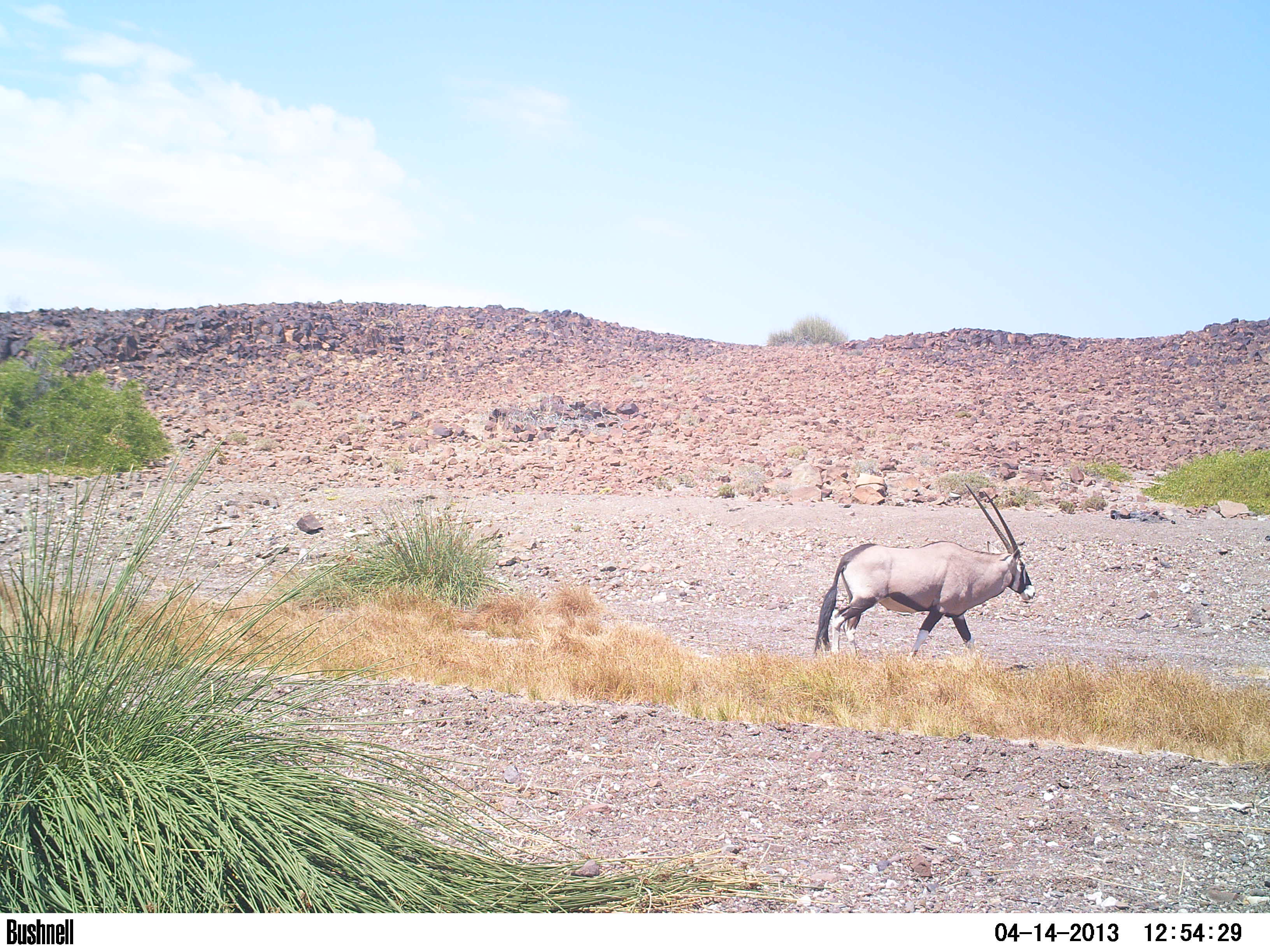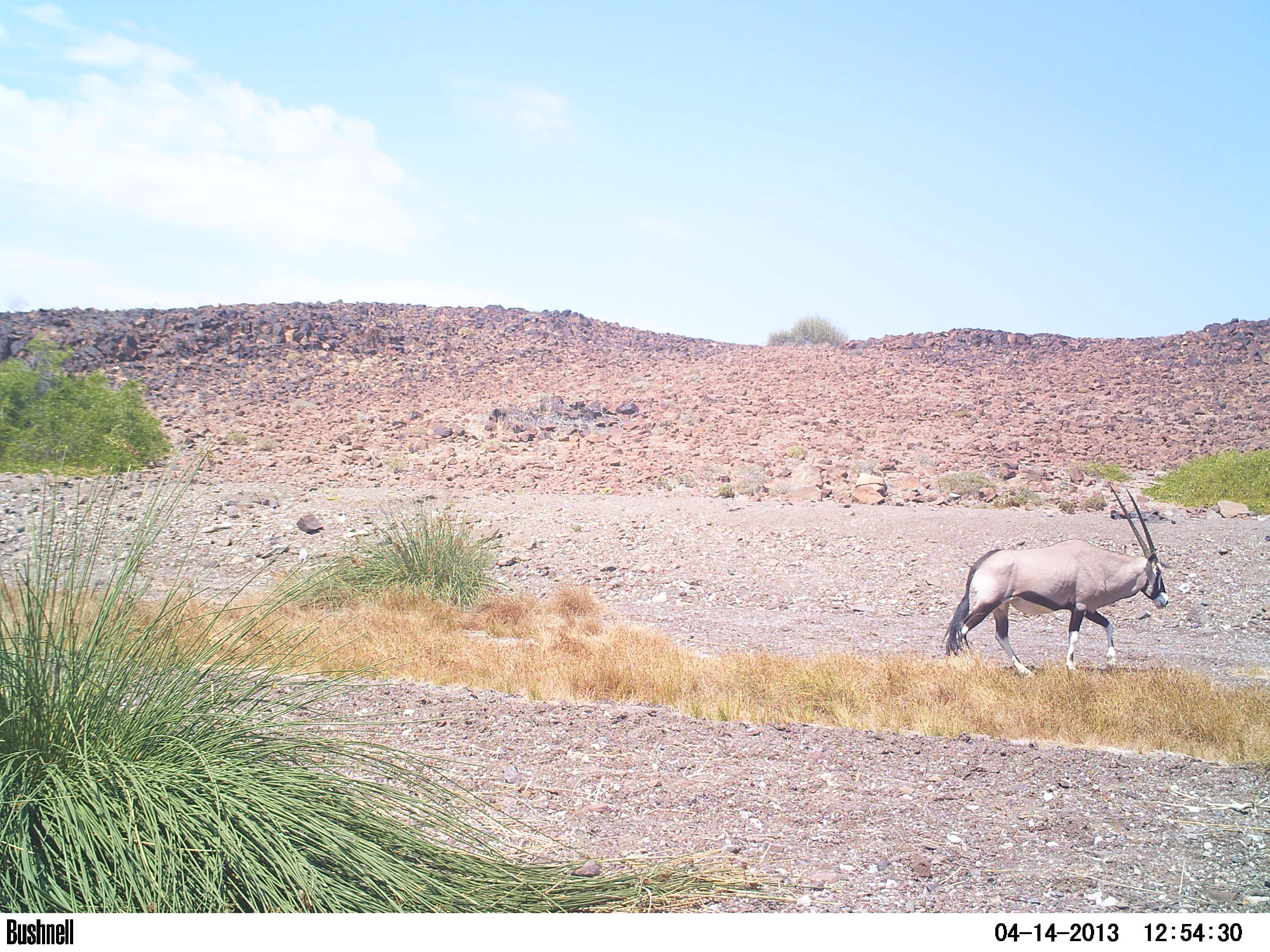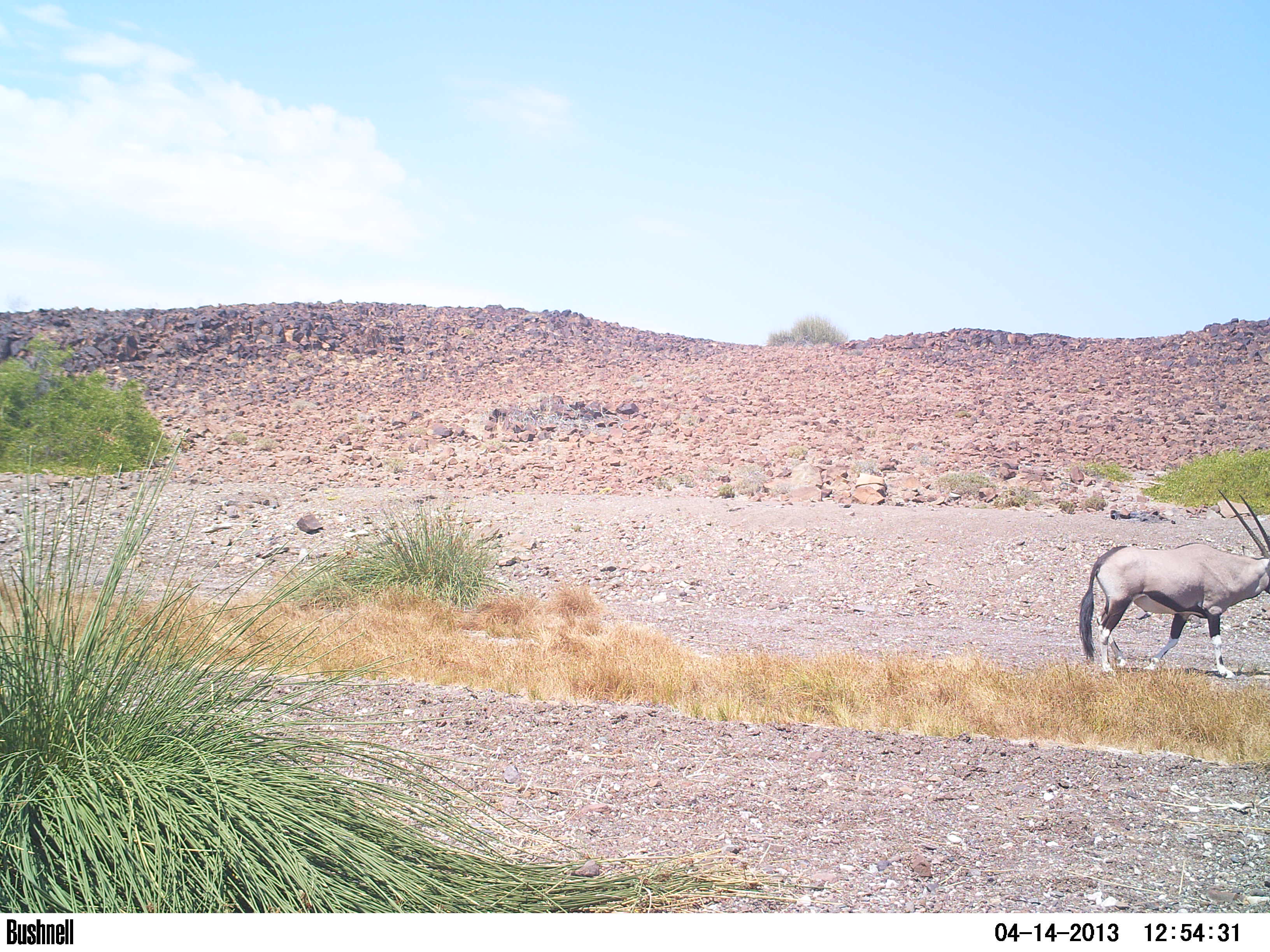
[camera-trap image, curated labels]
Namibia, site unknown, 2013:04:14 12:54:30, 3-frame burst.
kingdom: Animalia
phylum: Chordata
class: Mammalia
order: Artiodactyla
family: Bovidae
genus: Oryx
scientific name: Oryx gazella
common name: gemsbok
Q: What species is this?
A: Oryx gazella (gemsbok).